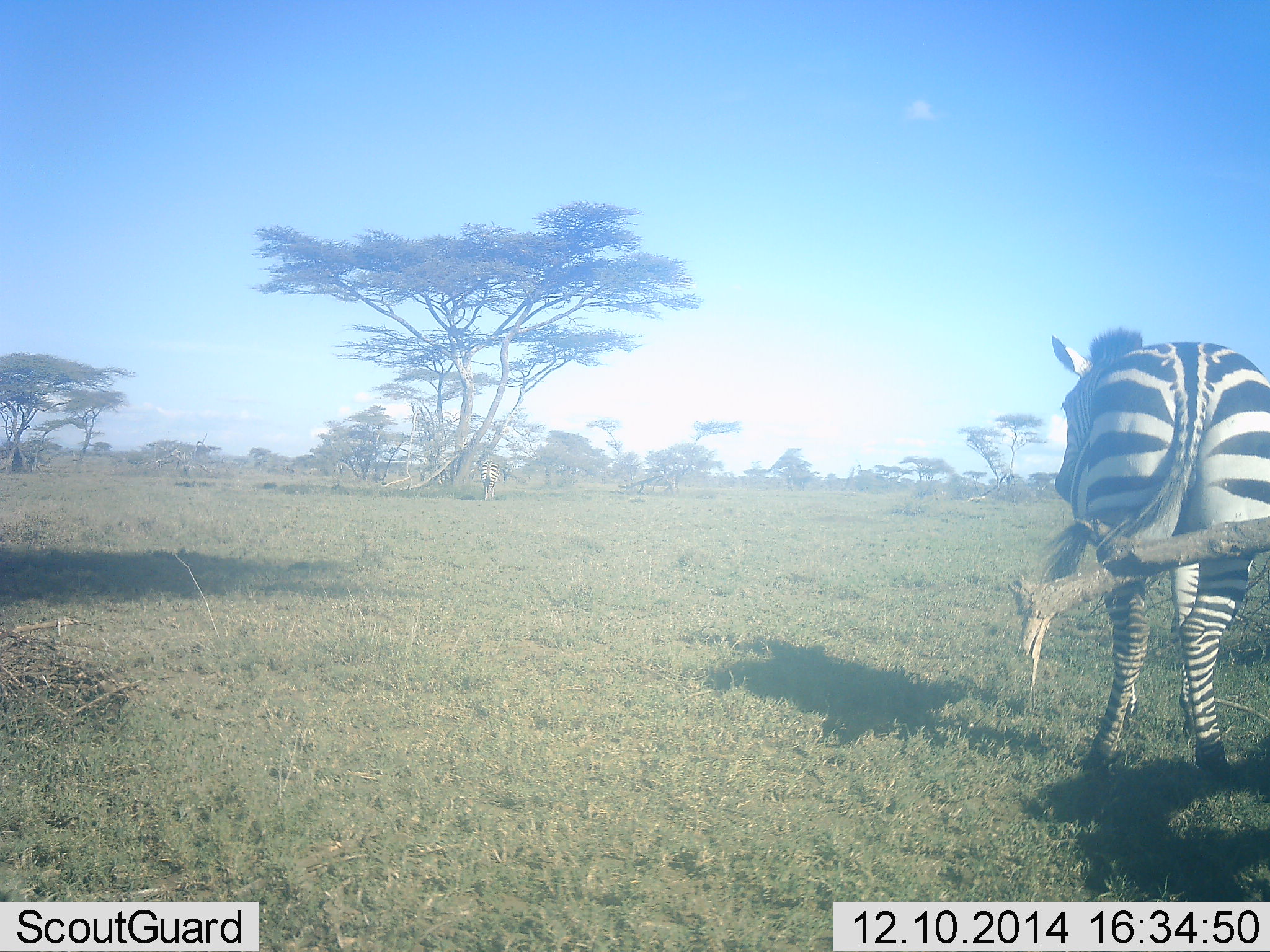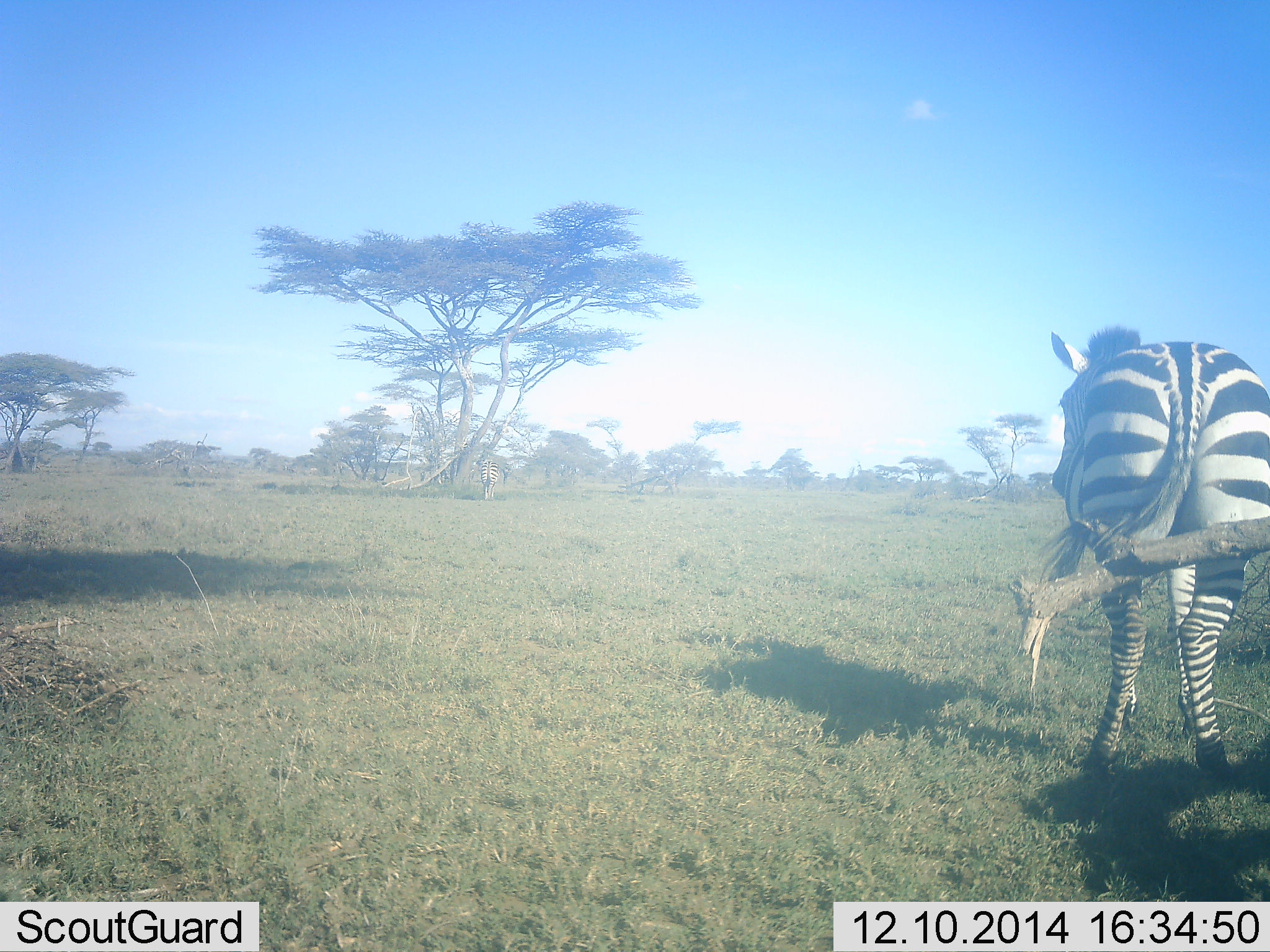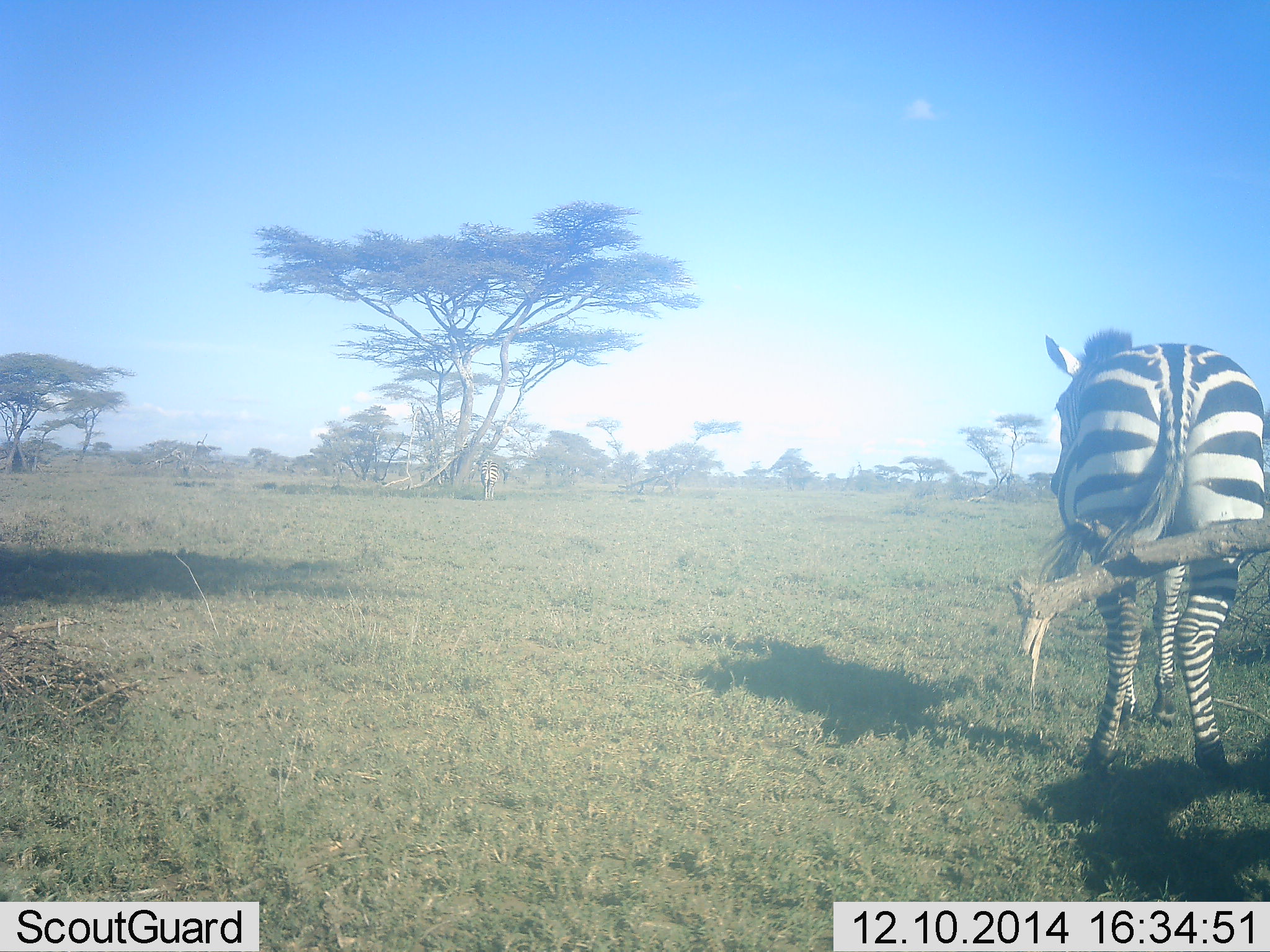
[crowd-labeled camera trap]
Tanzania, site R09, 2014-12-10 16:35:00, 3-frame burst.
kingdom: Animalia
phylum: Chordata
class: Mammalia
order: Perissodactyla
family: Equidae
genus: Equus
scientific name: Equus quagga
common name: plains zebra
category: zebra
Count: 1.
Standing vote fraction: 100%.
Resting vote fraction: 0%.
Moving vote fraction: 0%.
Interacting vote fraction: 0%.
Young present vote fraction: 0%.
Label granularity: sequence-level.